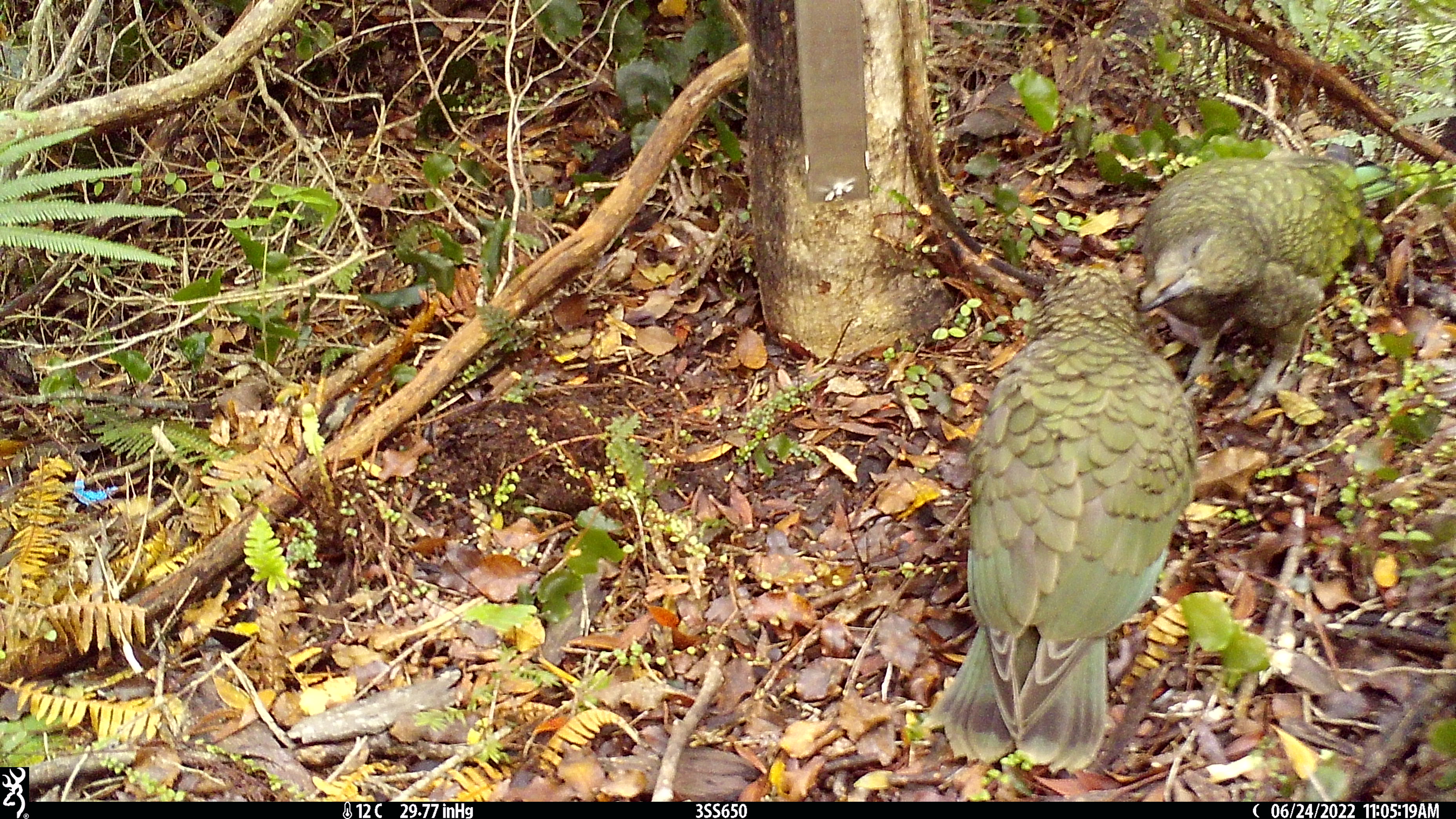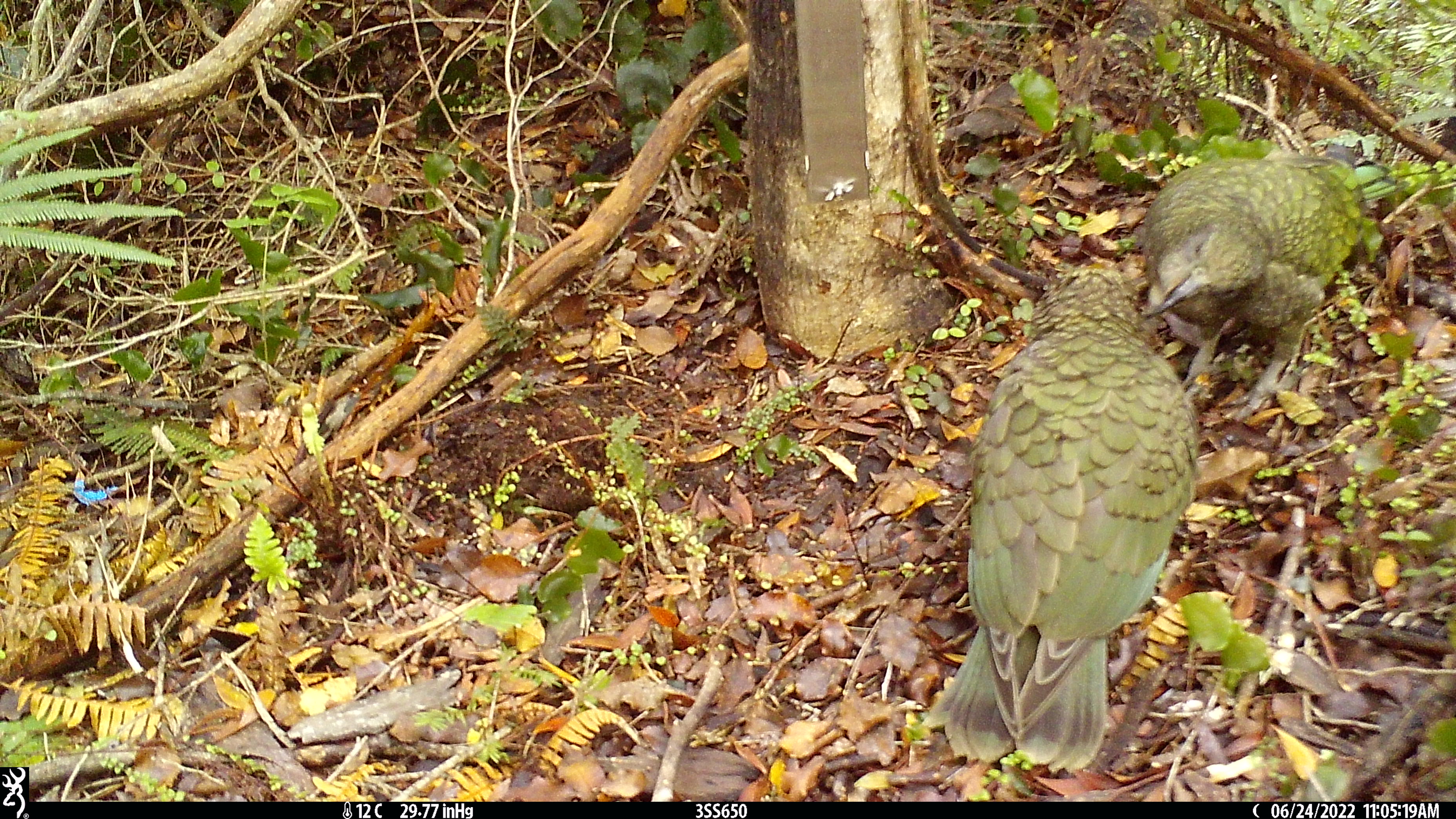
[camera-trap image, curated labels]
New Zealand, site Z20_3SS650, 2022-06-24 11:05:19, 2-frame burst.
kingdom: Animalia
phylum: Chordata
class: Aves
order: Psittaciformes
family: Strigopidae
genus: Nestor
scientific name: Nestor notabilis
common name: kea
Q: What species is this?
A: Kea (Nestor notabilis).